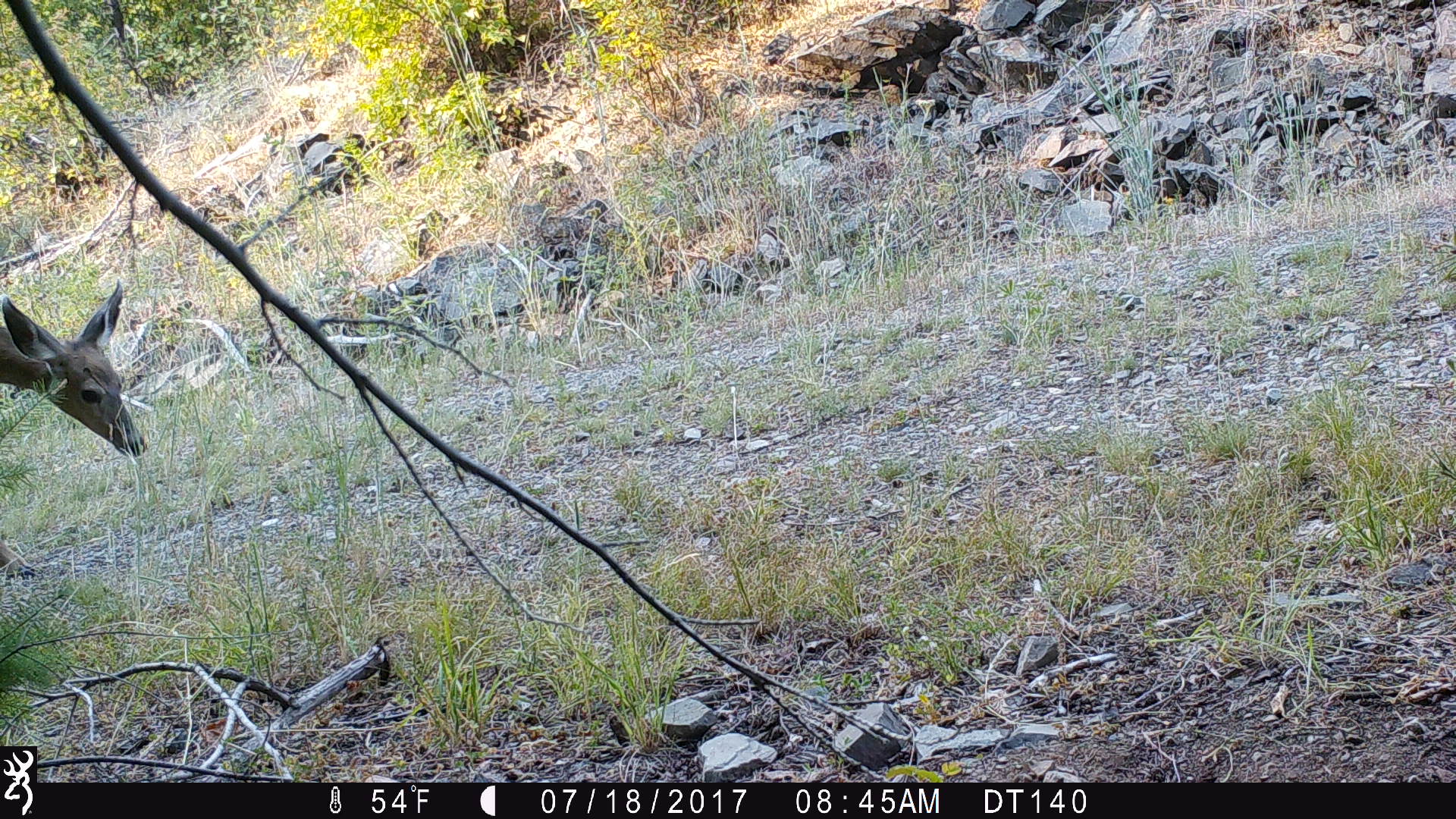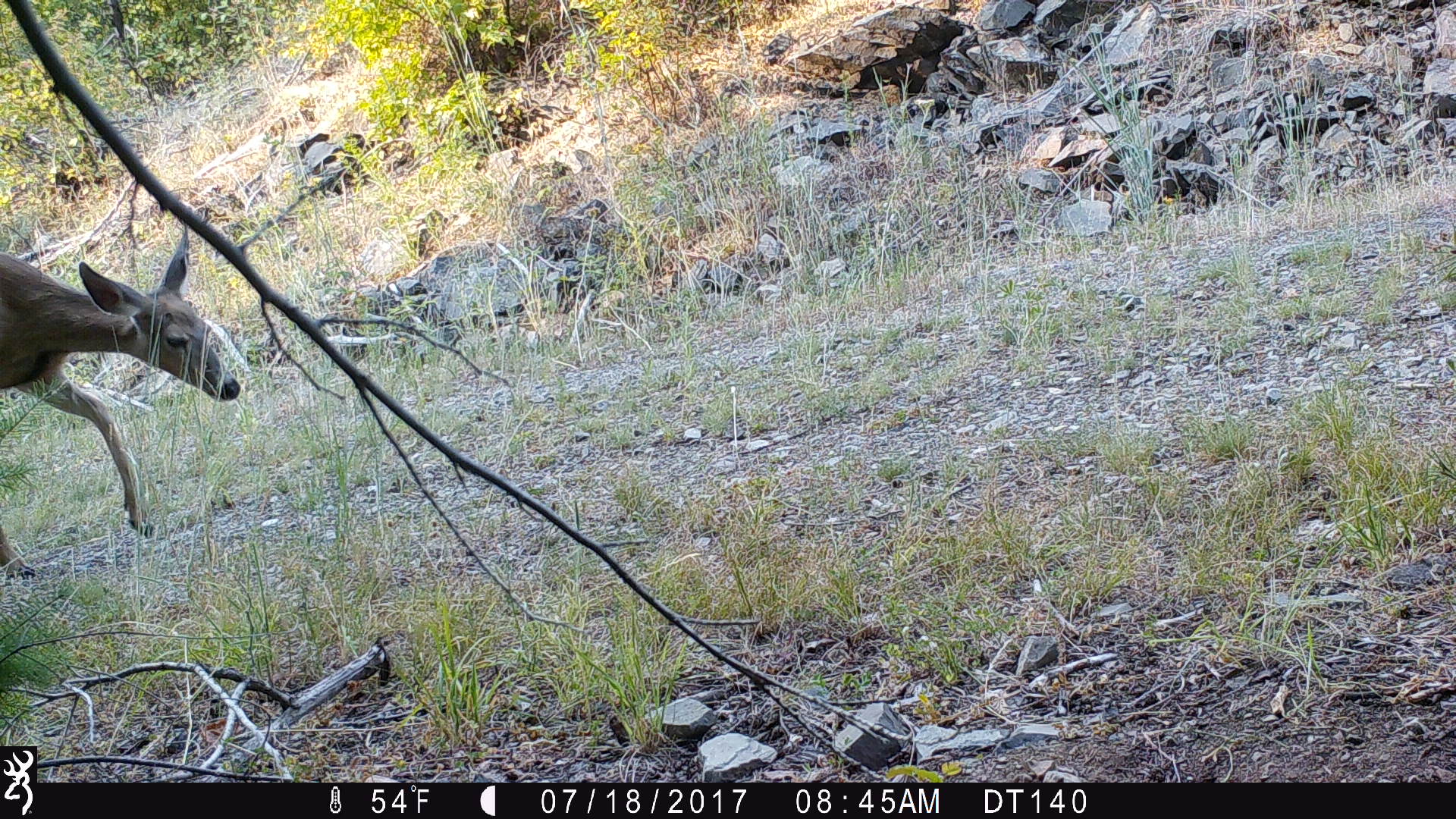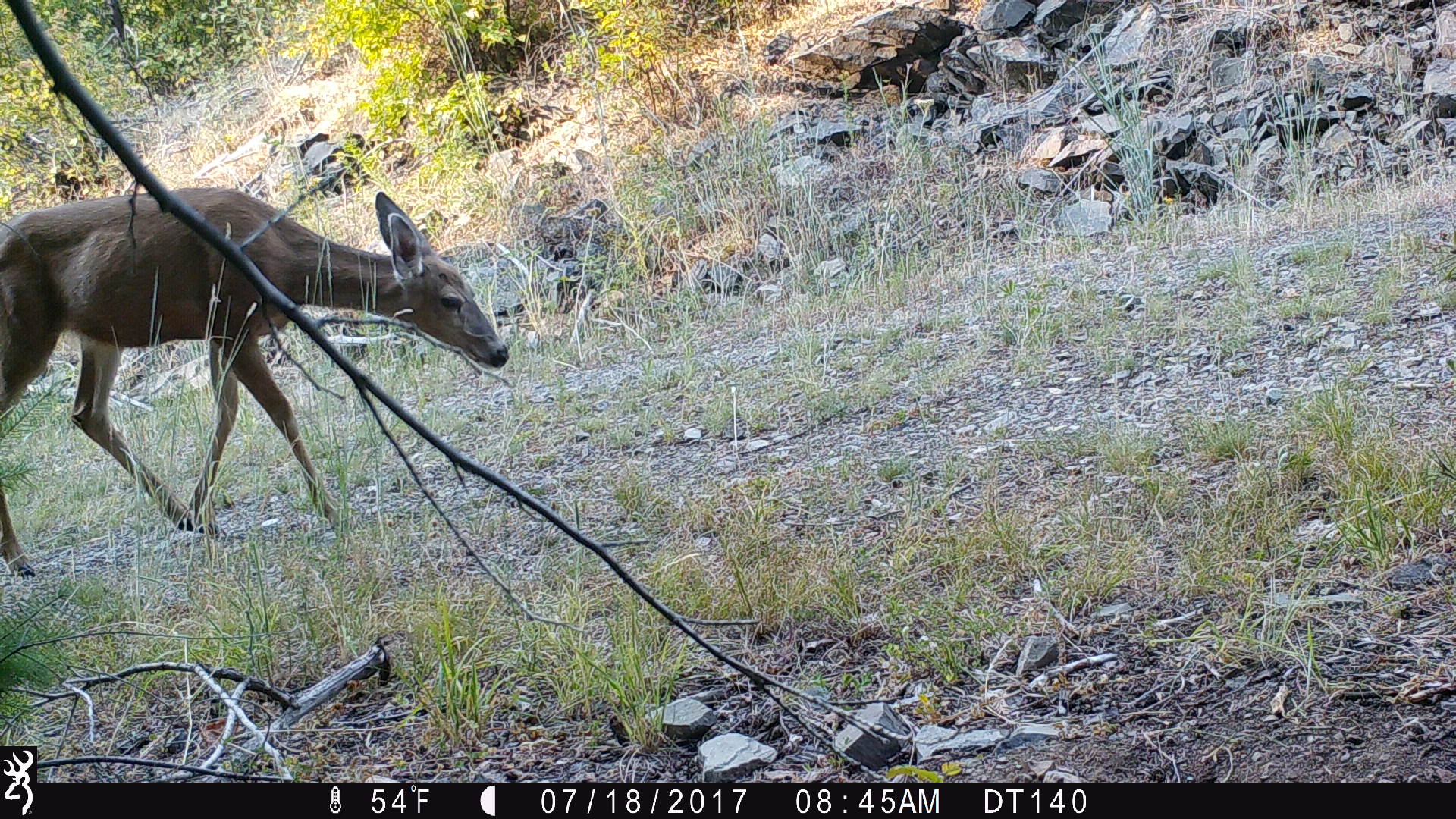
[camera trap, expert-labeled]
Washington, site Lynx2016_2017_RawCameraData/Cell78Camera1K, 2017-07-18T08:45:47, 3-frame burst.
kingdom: Animalia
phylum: Chordata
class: Mammalia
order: Artiodactyla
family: Cervidae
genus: Odocoileus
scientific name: Odocoileus hemionus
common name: mule deer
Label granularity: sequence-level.